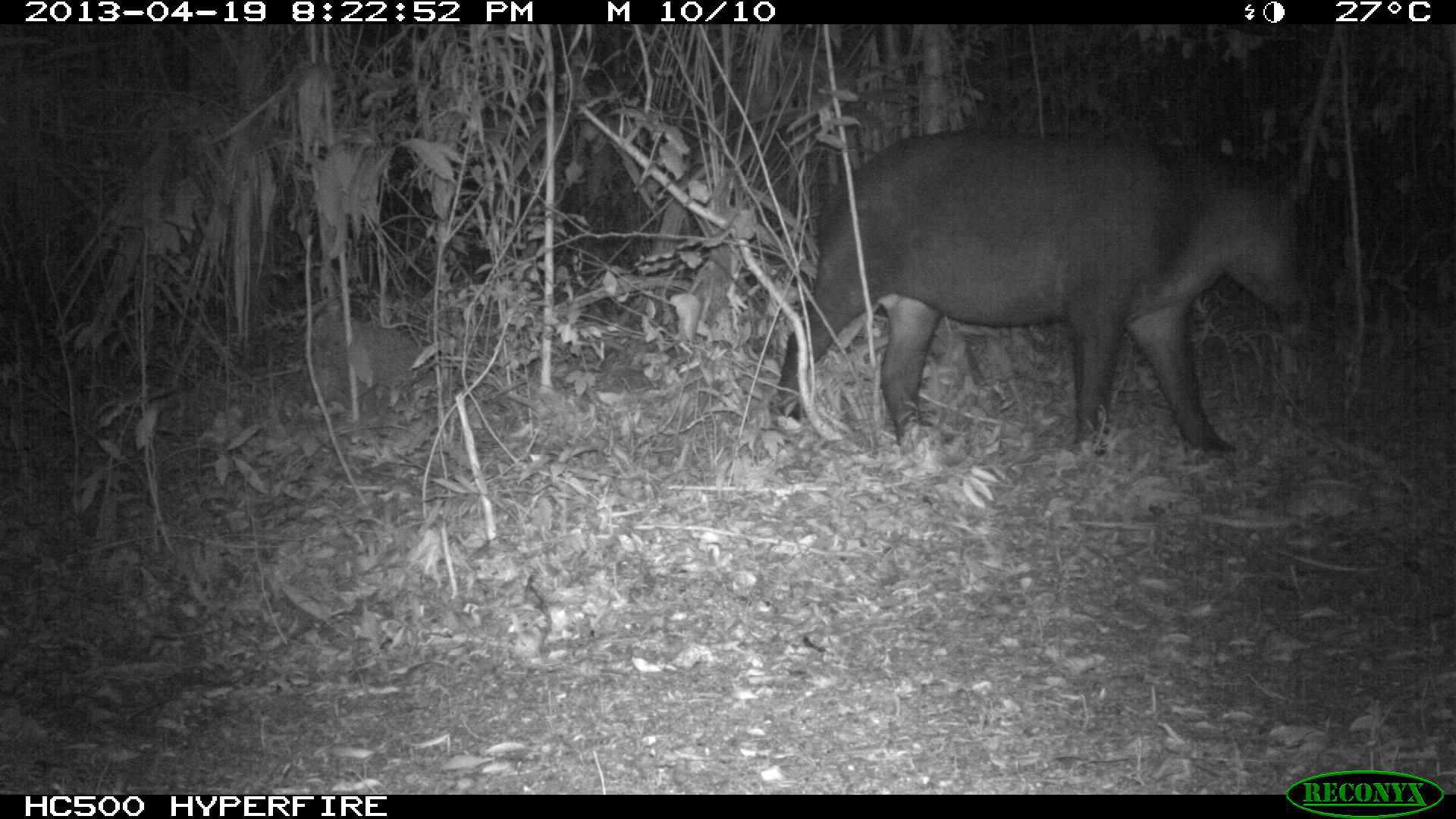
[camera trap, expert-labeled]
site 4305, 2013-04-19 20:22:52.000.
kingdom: Animalia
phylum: Chordata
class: Mammalia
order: Perissodactyla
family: Tapiridae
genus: Tapirus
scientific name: Tapirus bairdii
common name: baird's tapir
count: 2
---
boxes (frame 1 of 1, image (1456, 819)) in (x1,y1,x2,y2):
tapirus bairdii: (769,126,1312,459)